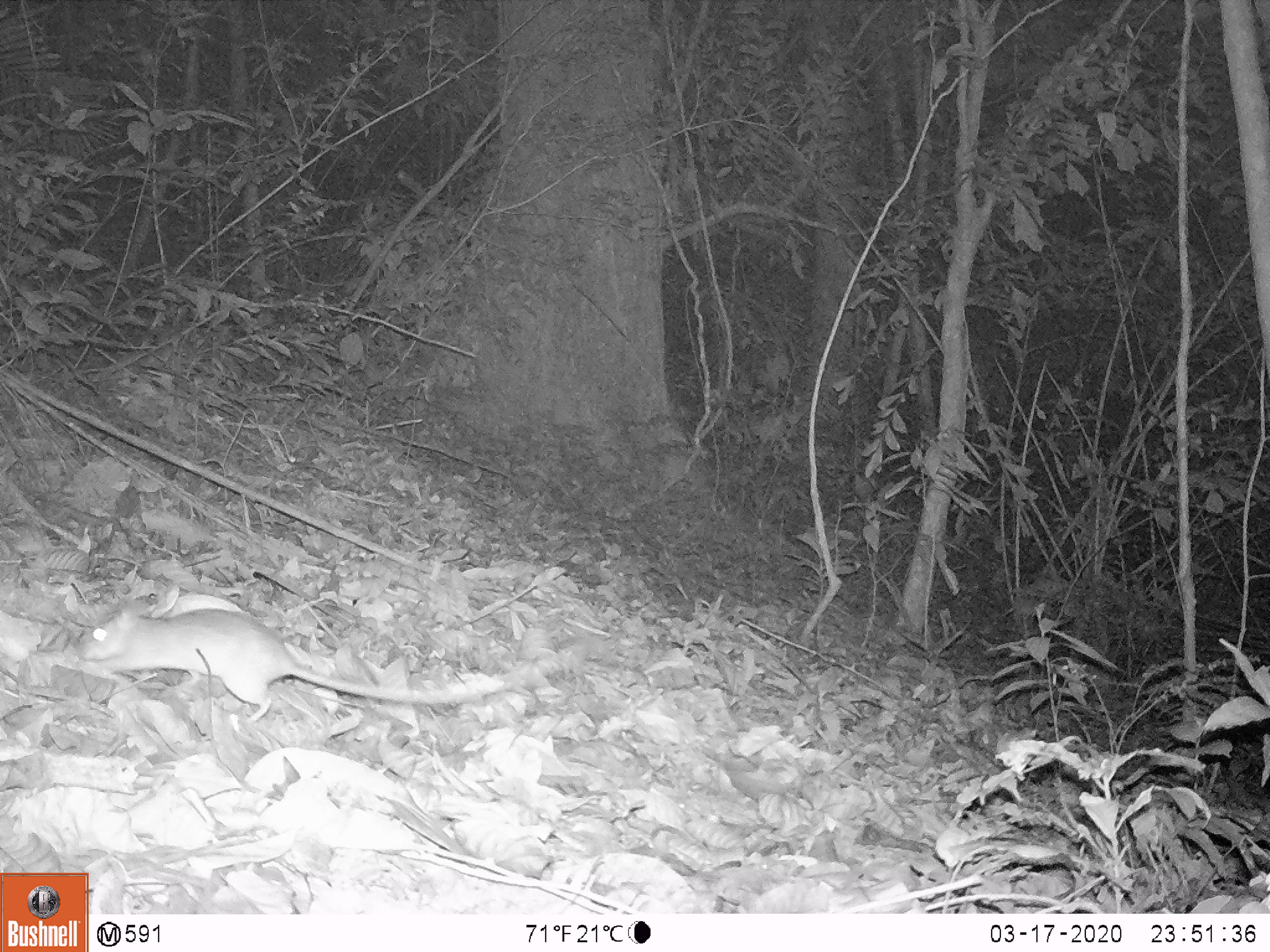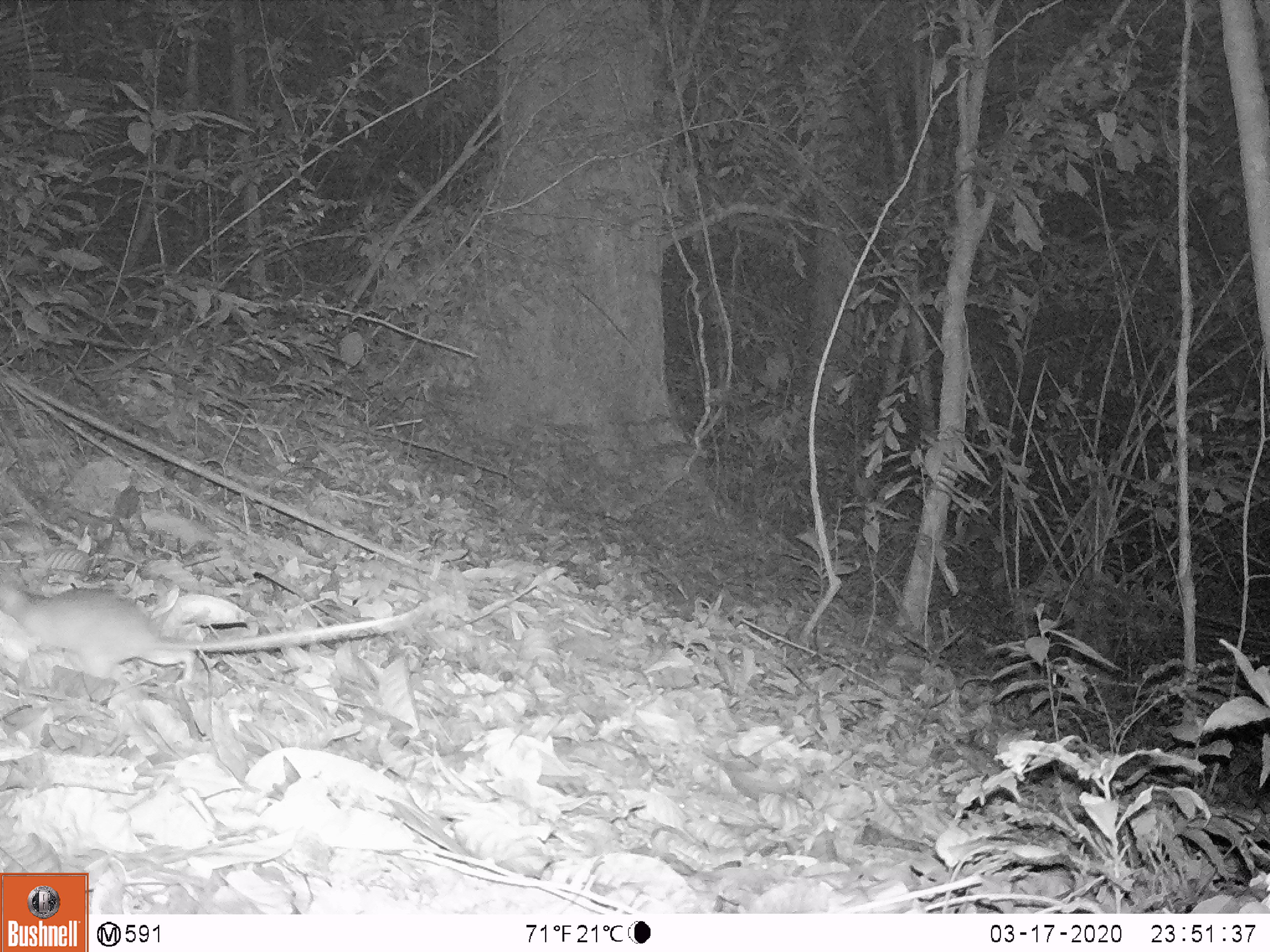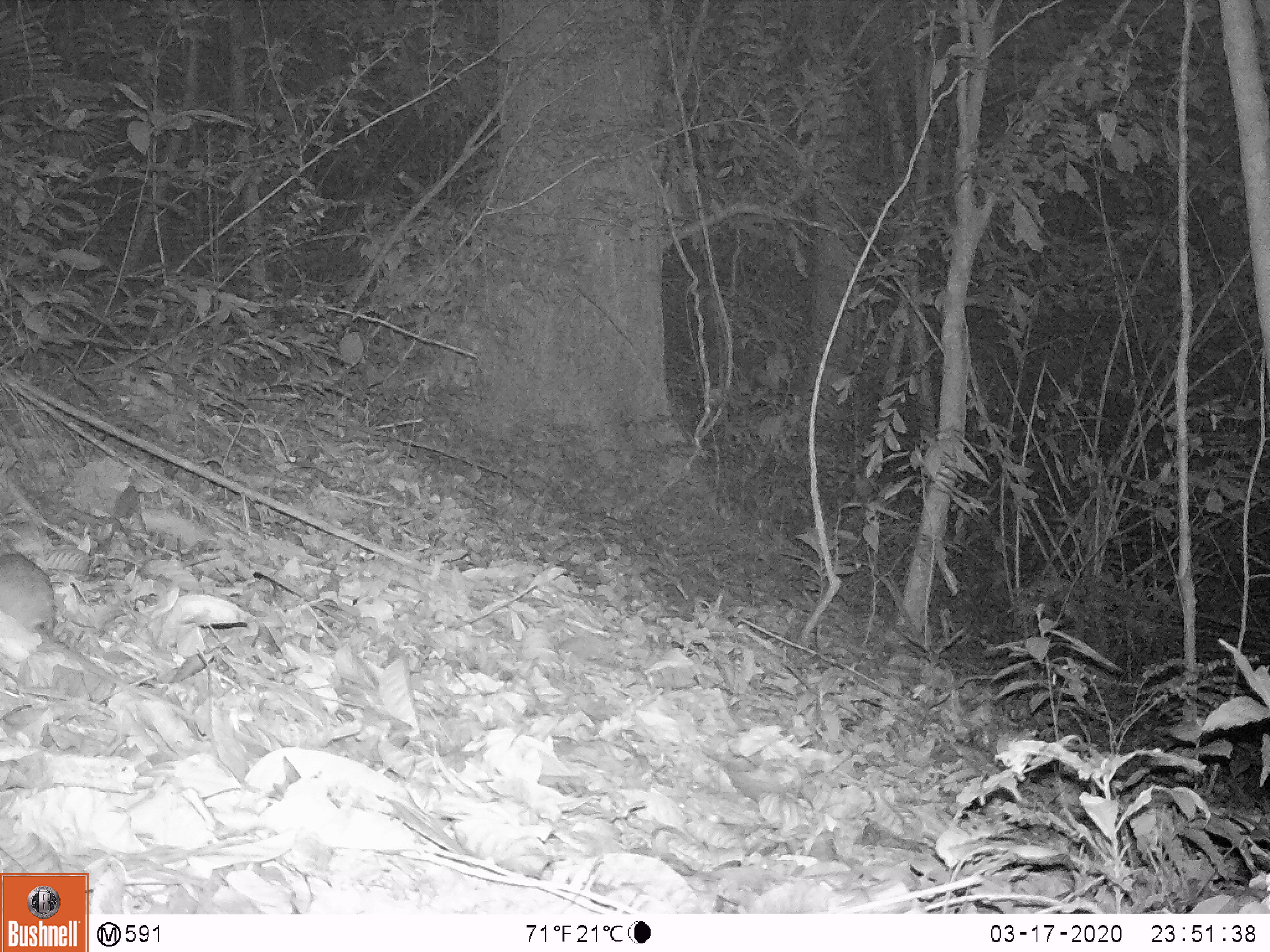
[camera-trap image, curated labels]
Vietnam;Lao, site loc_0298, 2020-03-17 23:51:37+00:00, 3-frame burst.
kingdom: Animalia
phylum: Chordata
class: Mammalia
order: Rodentia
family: Muridae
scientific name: Muridae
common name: old-world mice and rats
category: unidentified murid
Unidentified murid (old-world mice and rats) (Muridae). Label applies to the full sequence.